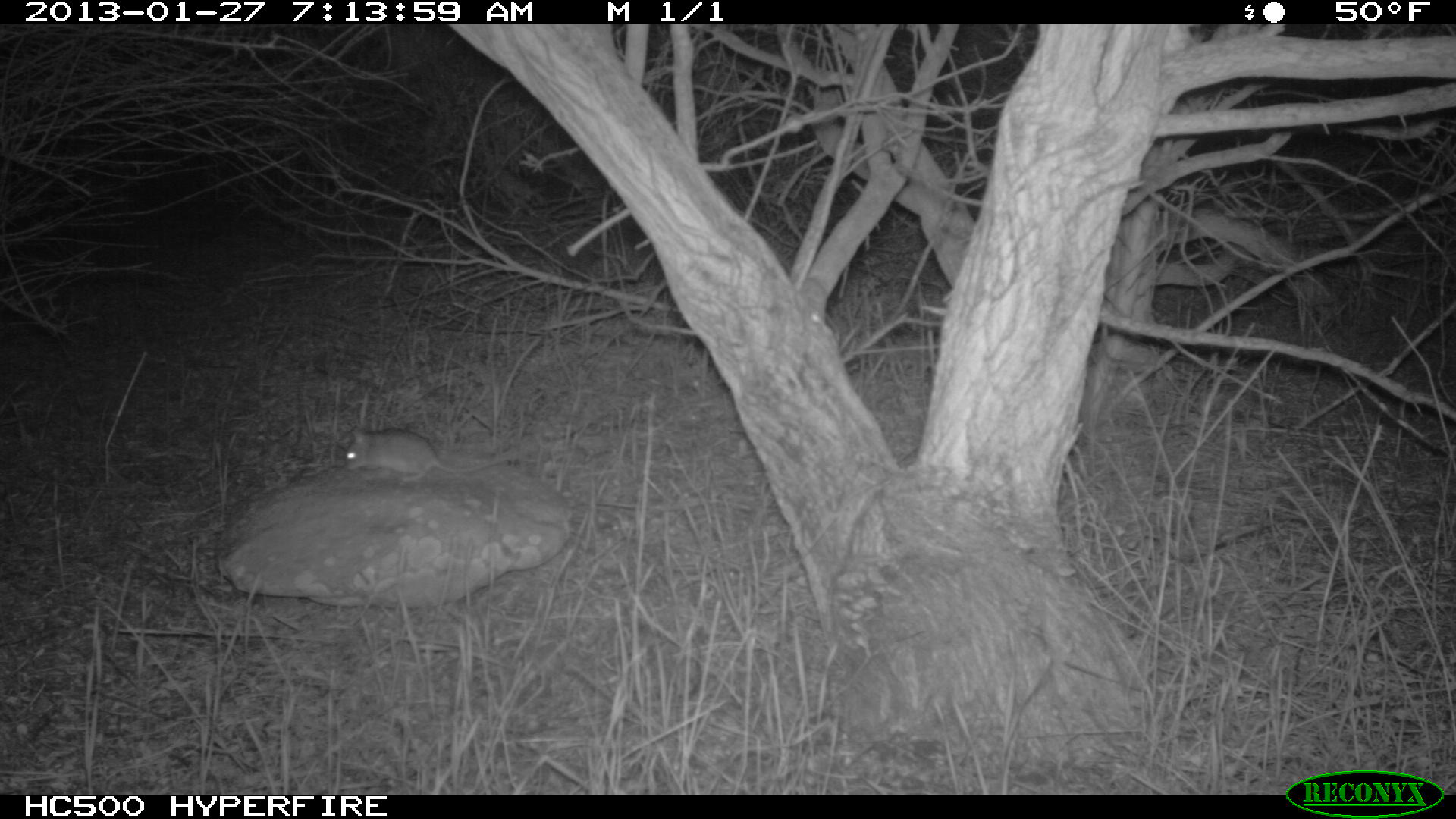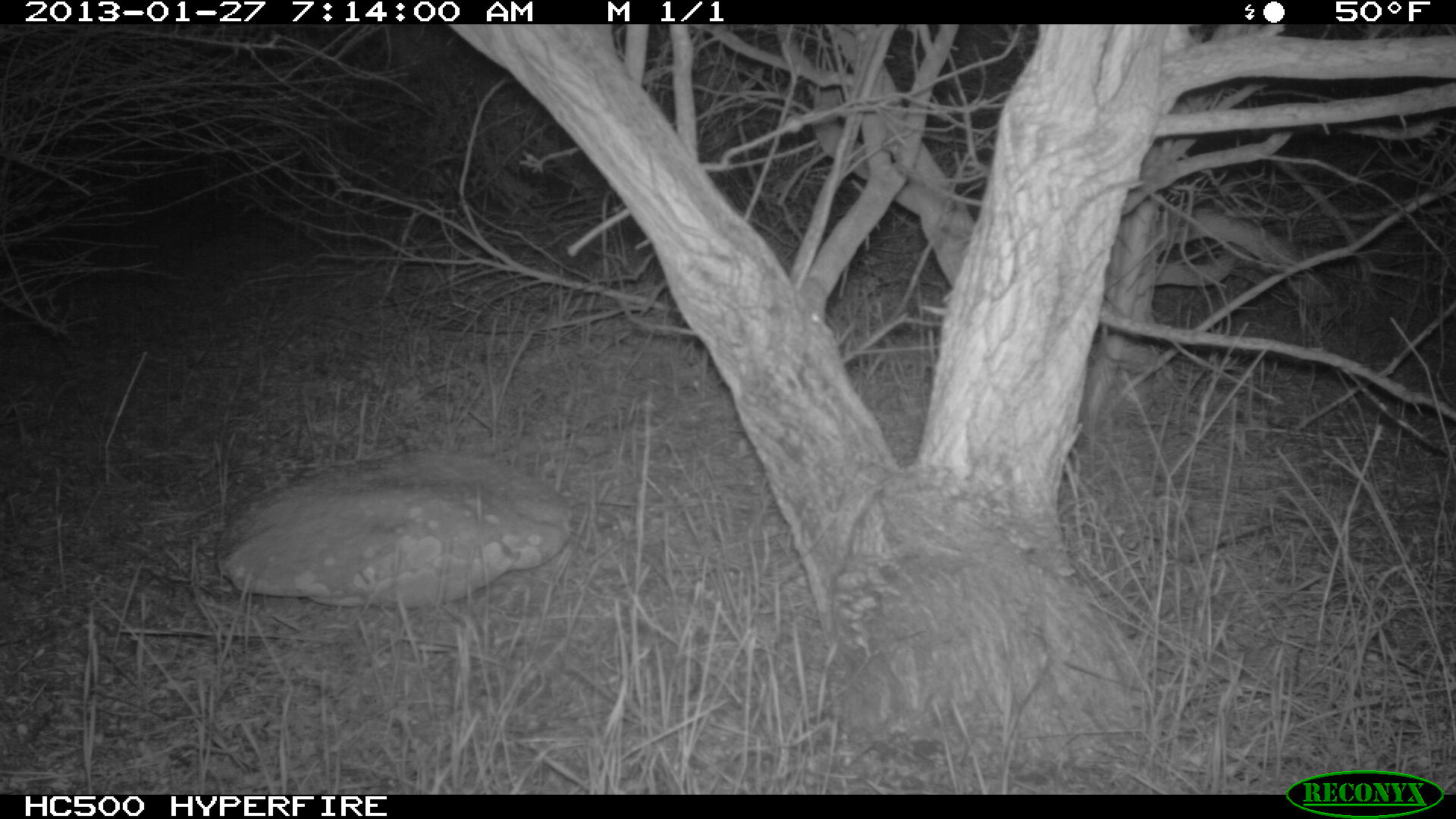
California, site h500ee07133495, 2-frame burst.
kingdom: Animalia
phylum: Chordata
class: Mammalia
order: Rodentia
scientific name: Rodentia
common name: rodent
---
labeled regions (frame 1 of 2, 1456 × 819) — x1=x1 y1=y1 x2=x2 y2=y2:
rodent: x1=345 y1=428 x2=512 y2=482